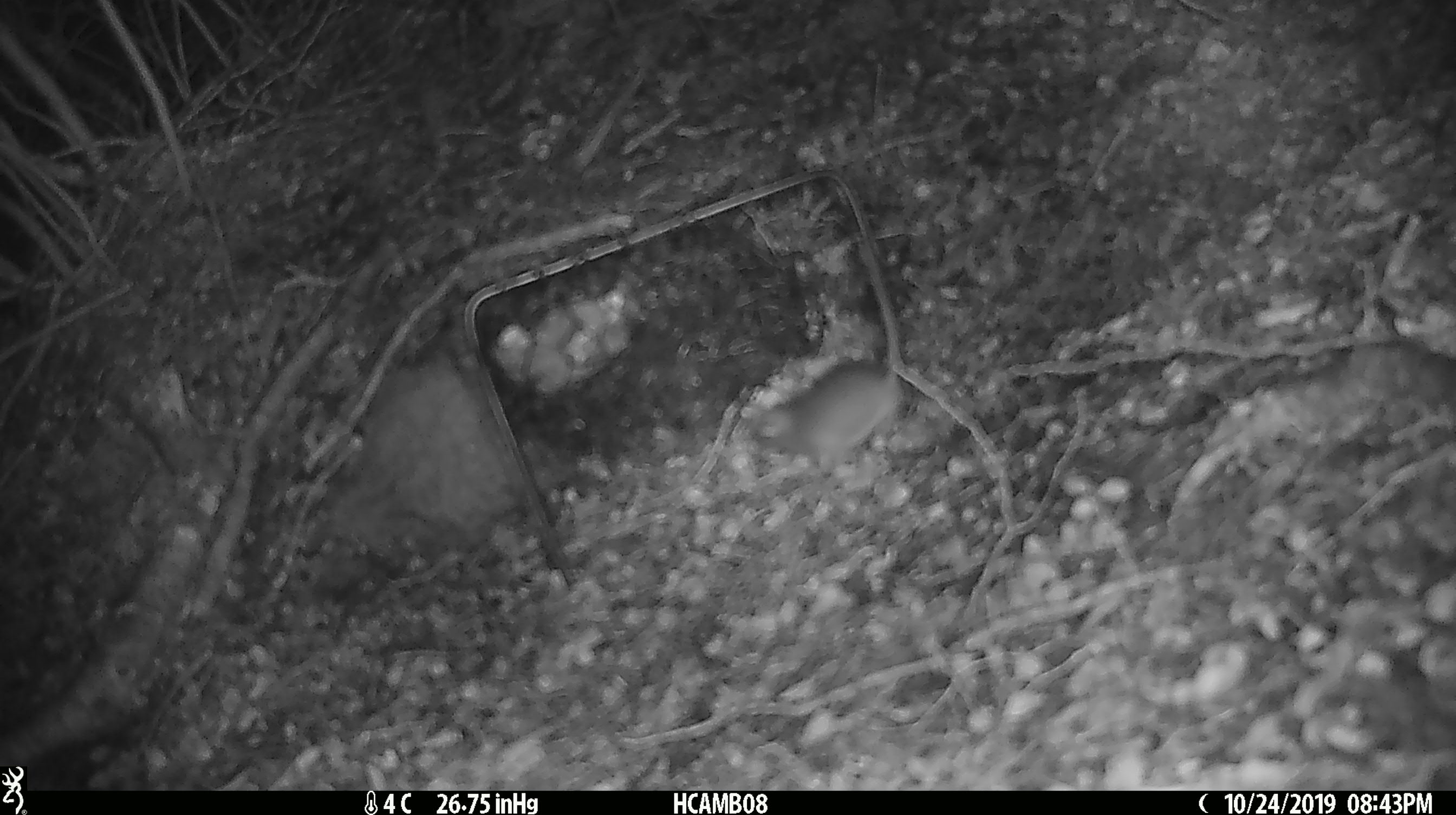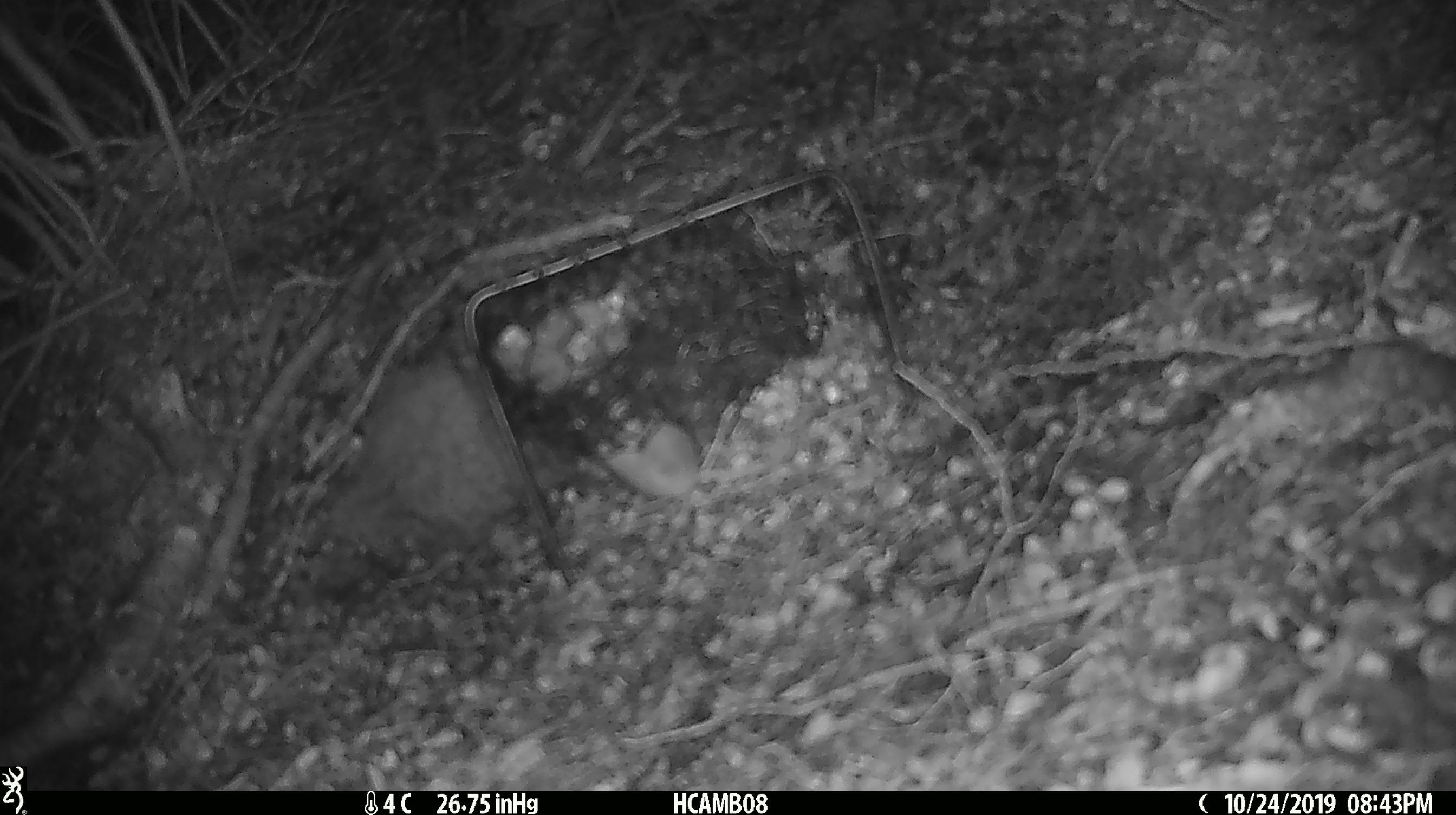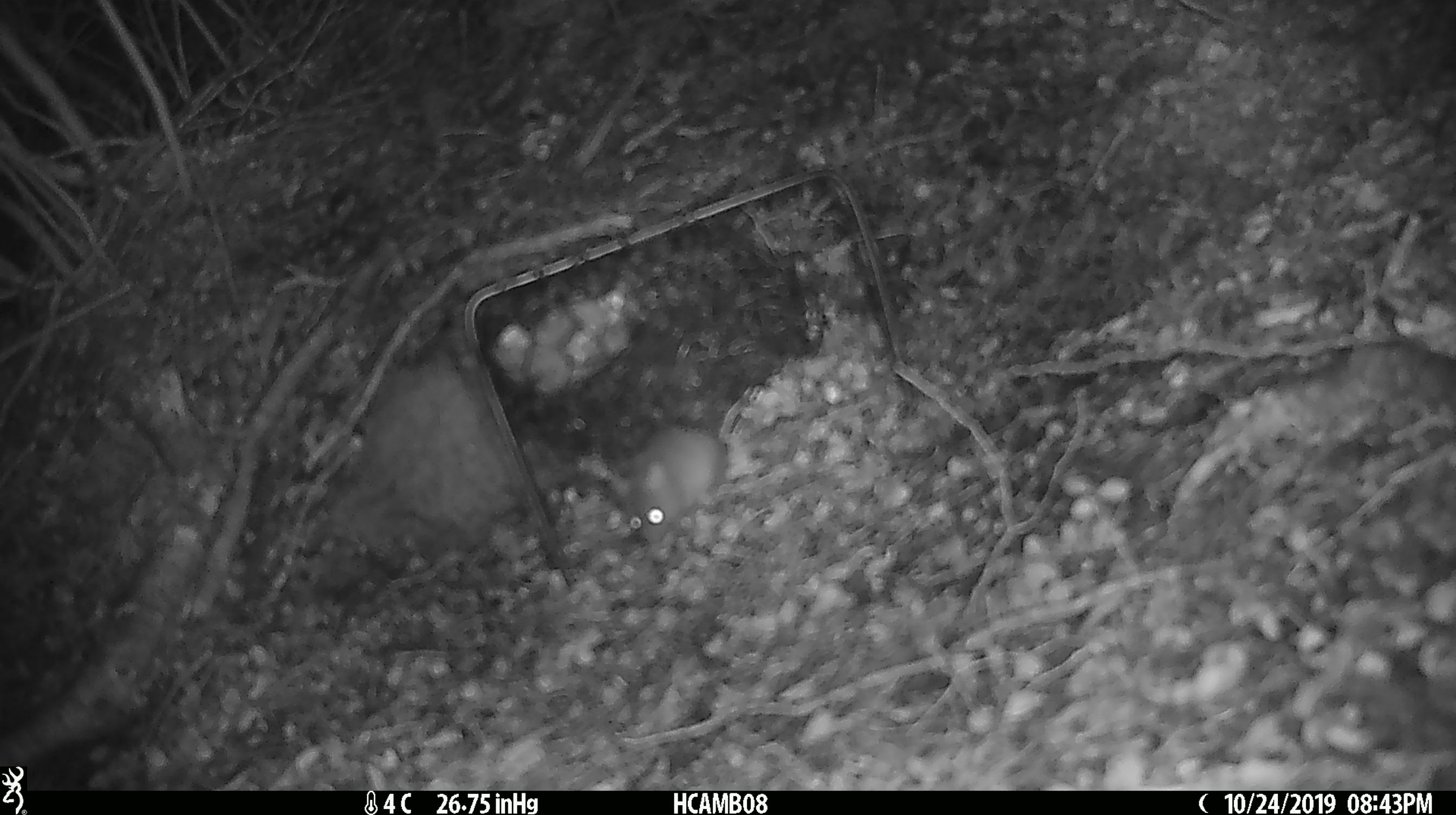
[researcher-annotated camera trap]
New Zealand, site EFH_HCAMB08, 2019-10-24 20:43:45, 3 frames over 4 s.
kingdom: Animalia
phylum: Chordata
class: Mammalia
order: Rodentia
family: Muridae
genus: Mus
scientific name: Mus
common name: mouse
Mouse (Mus).